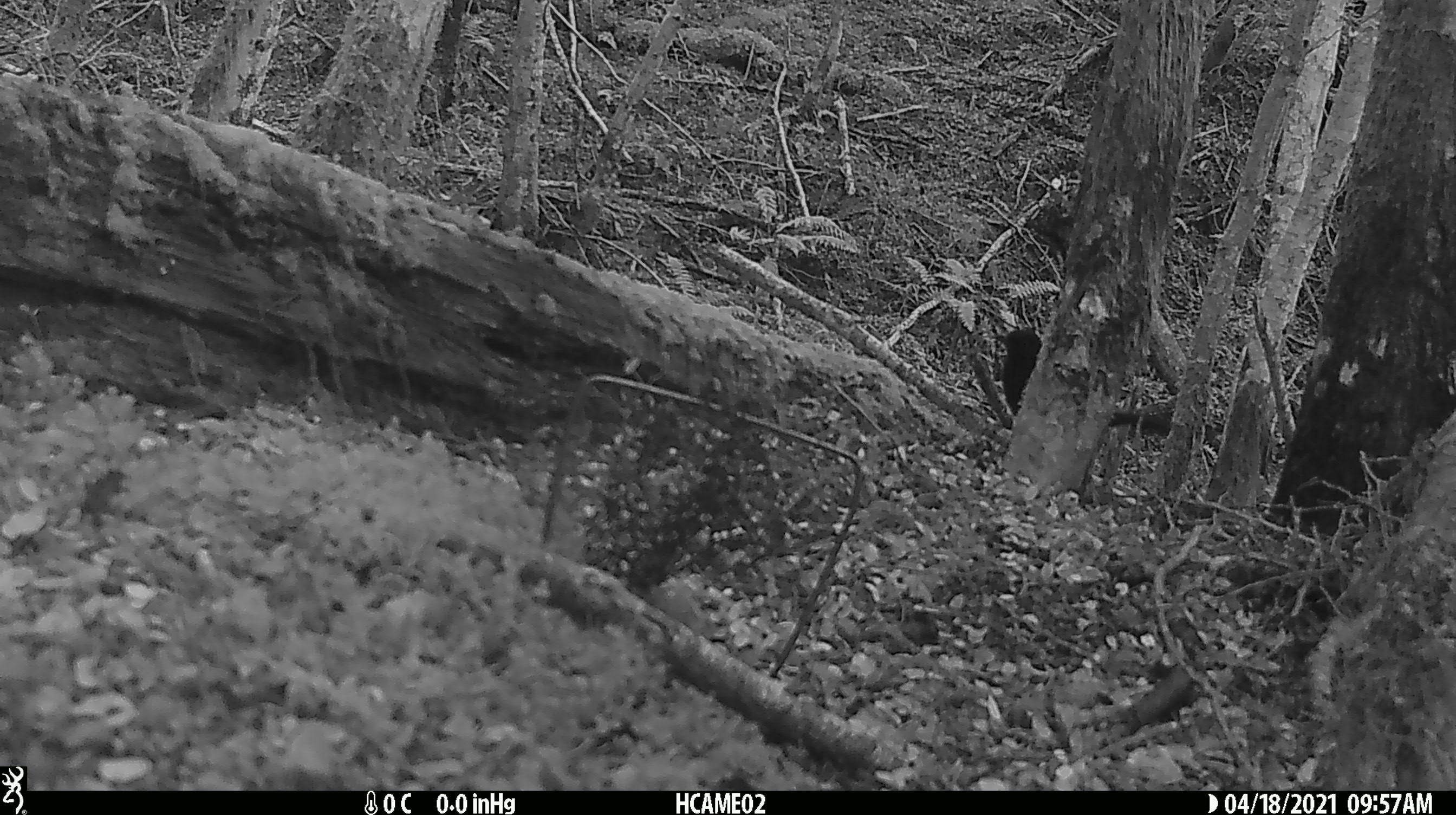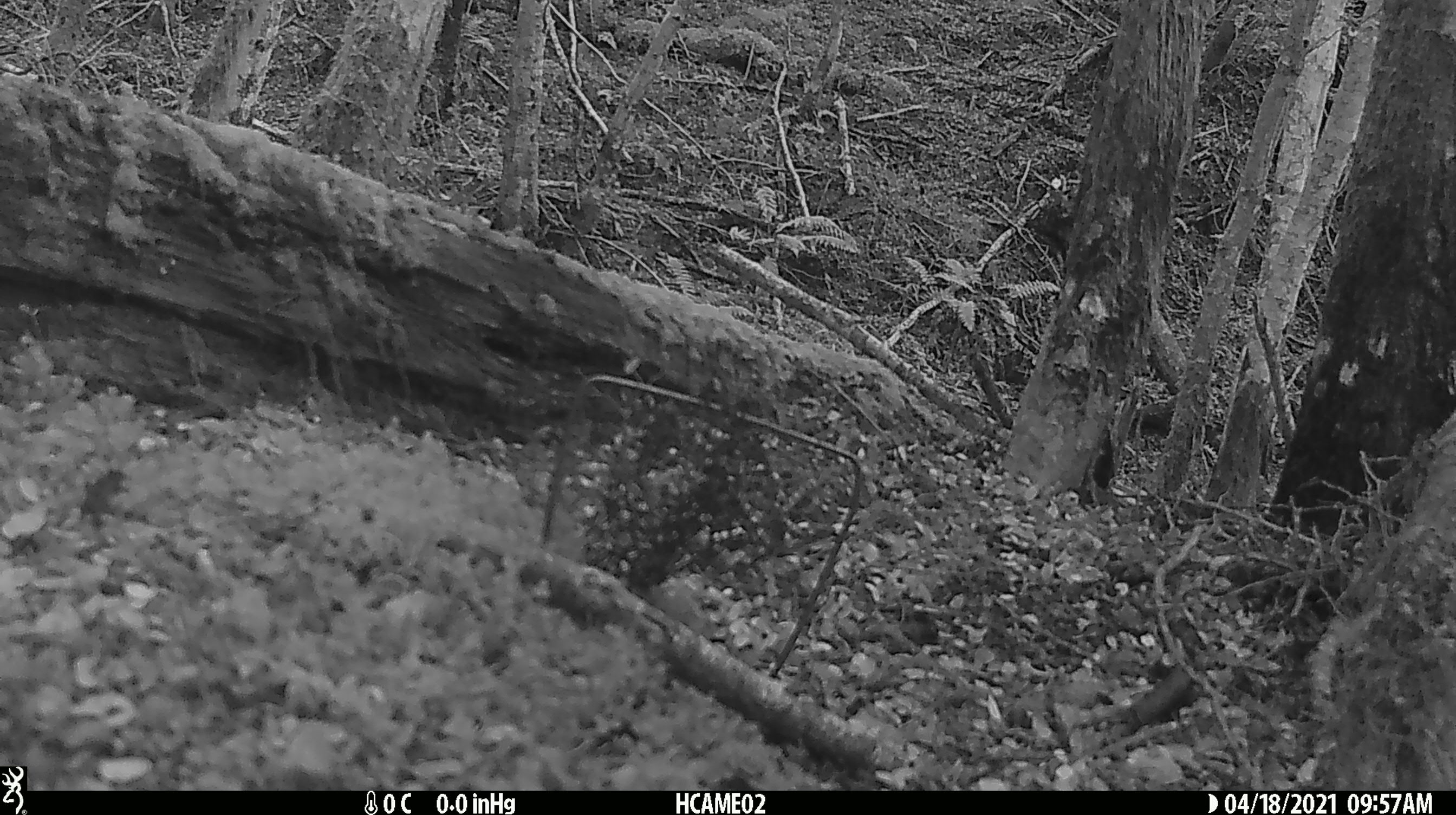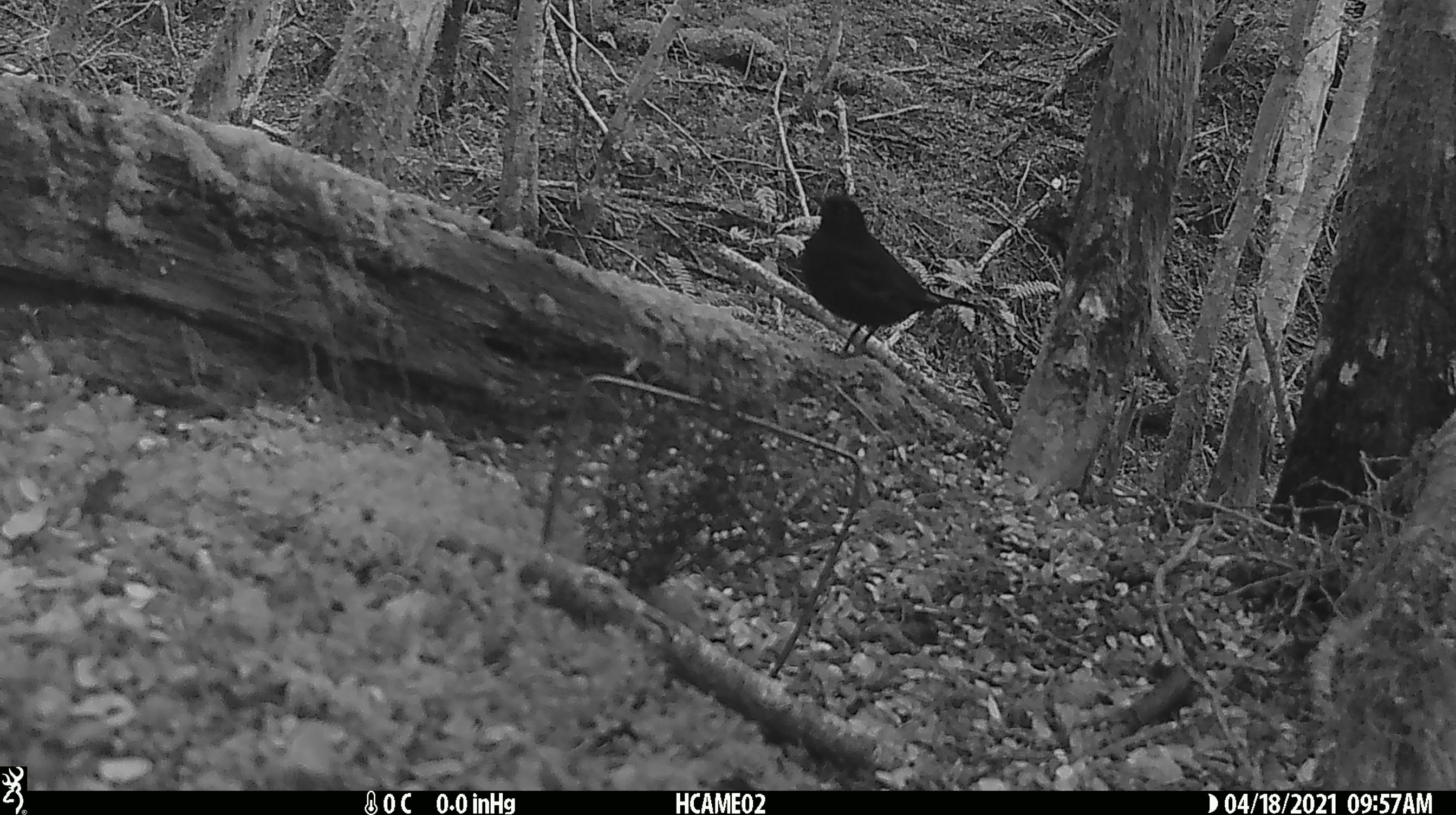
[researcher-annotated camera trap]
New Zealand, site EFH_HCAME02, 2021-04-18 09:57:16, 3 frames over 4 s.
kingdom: Animalia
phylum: Chordata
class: Aves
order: Passeriformes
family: Turdidae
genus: Turdus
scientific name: Turdus merula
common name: eurasian blackbird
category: blackbird